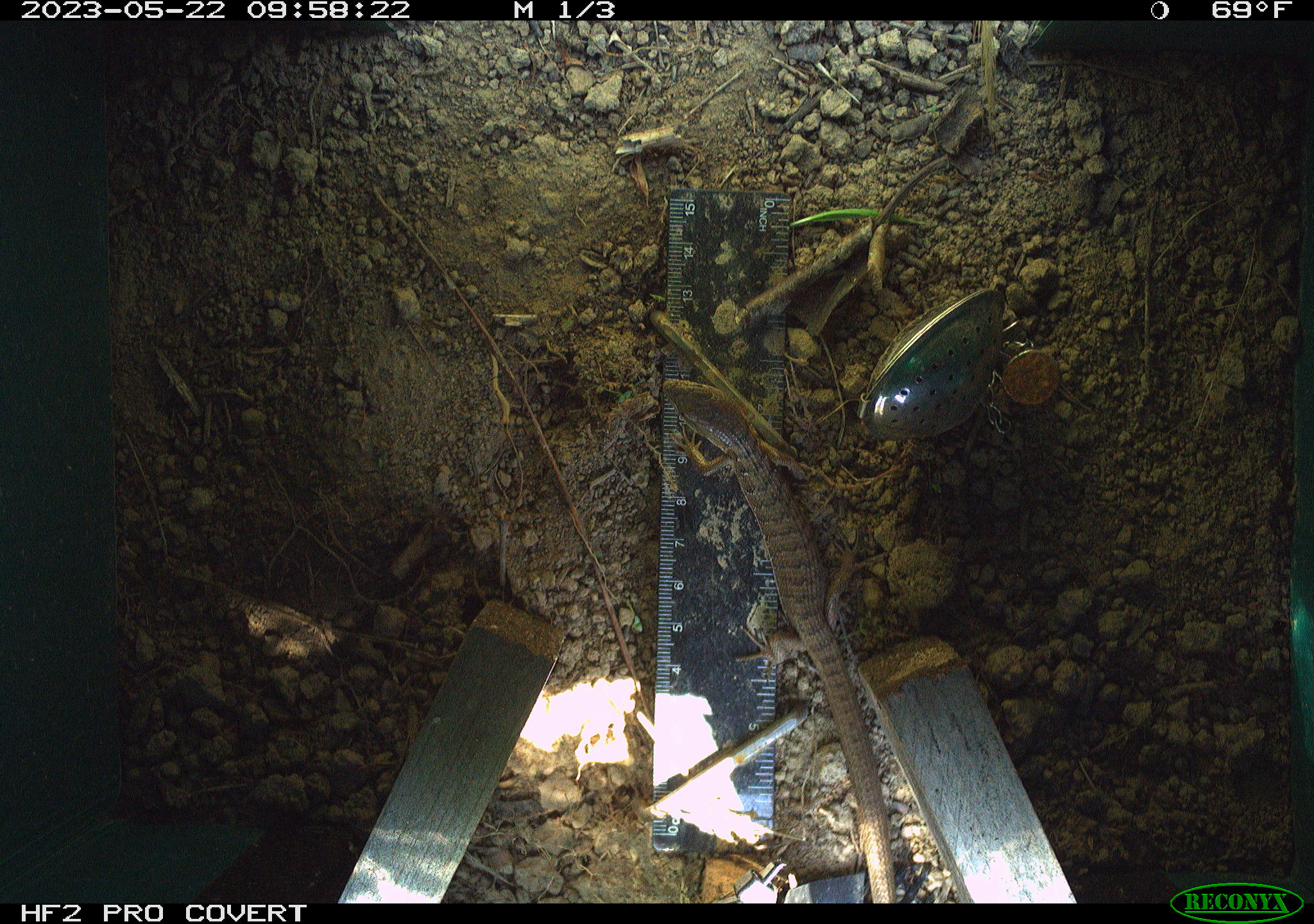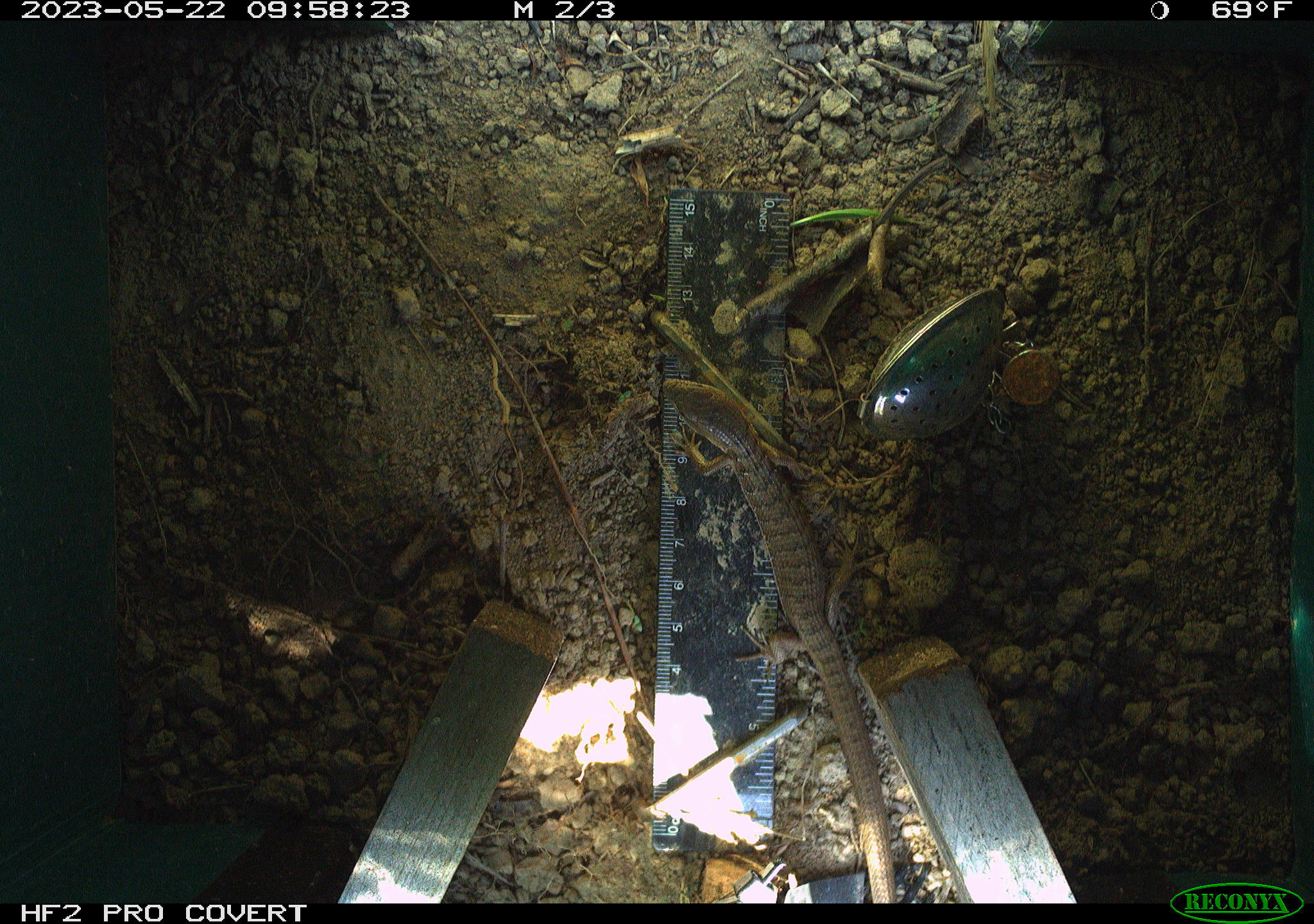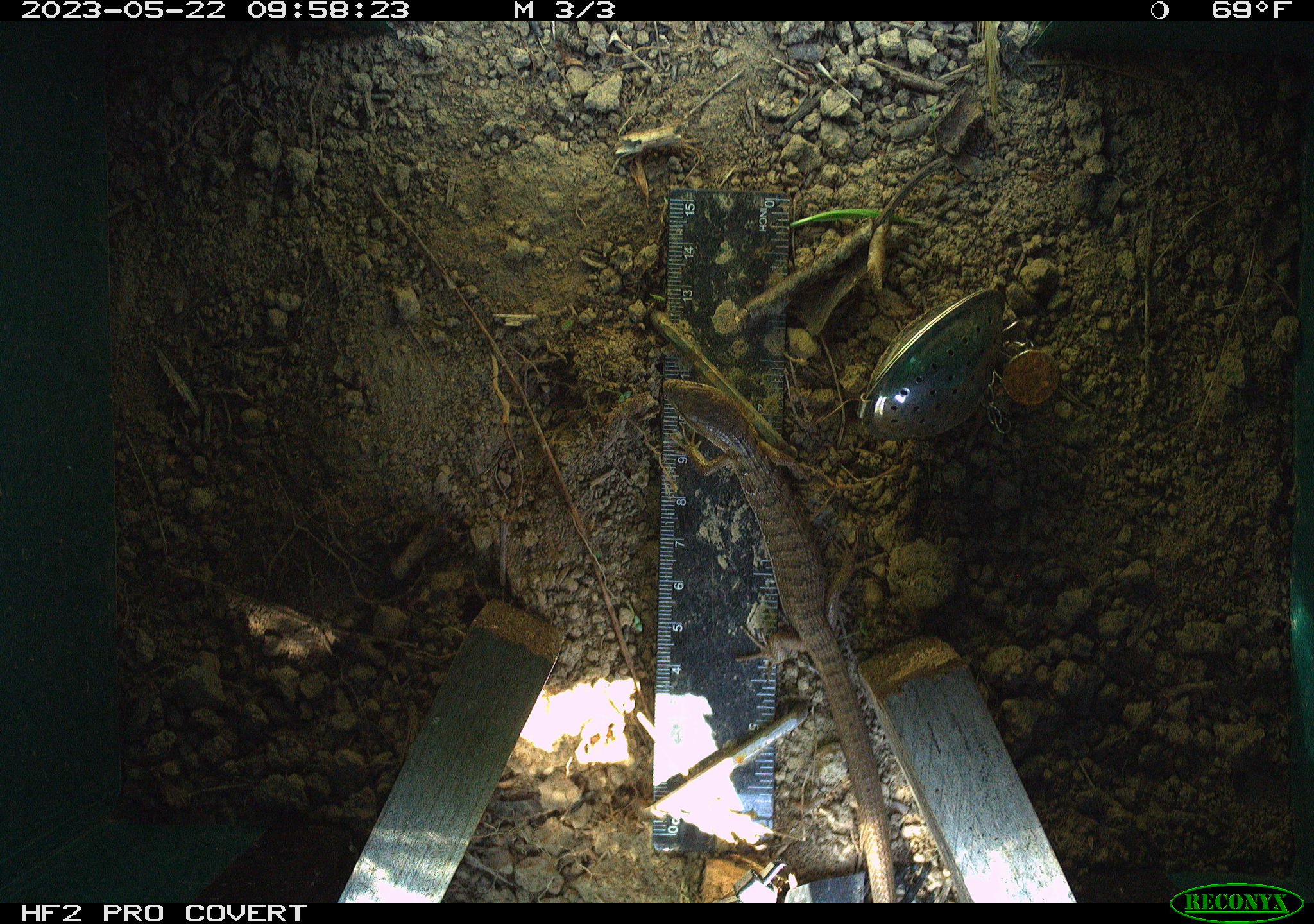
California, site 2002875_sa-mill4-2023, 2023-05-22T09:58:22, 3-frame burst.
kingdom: Animalia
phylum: Chordata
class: Reptilia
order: Squamata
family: Anguidae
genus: Elgaria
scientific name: Elgaria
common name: alligator lizards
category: elgaria species